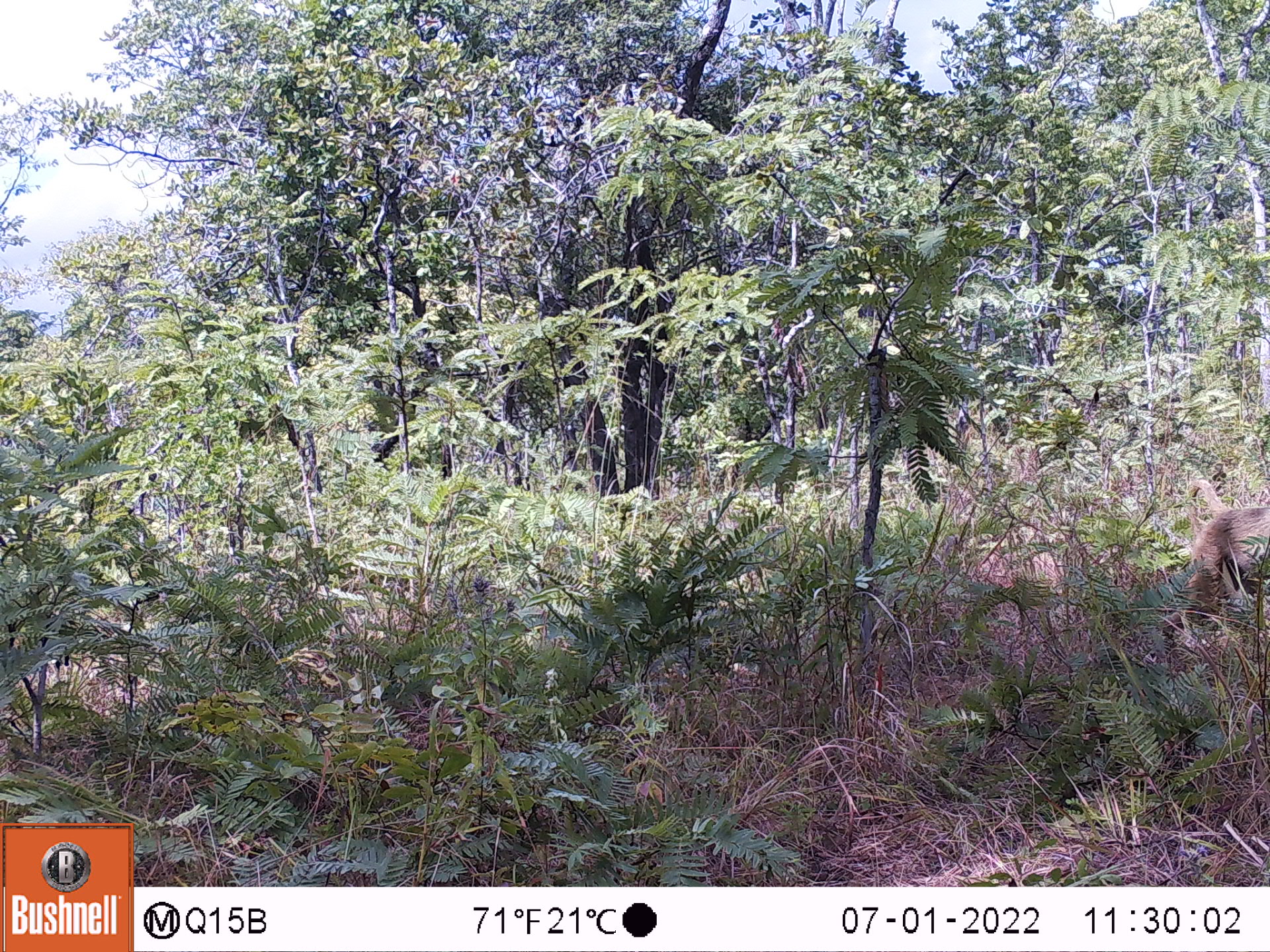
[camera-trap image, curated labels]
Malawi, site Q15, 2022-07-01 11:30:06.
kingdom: Animalia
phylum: Chordata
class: Mammalia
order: Primates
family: Cercopithecidae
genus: Papio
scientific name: Papio cynocephalus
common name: yellow baboon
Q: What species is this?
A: Yellow baboon (Papio cynocephalus).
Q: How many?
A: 1.